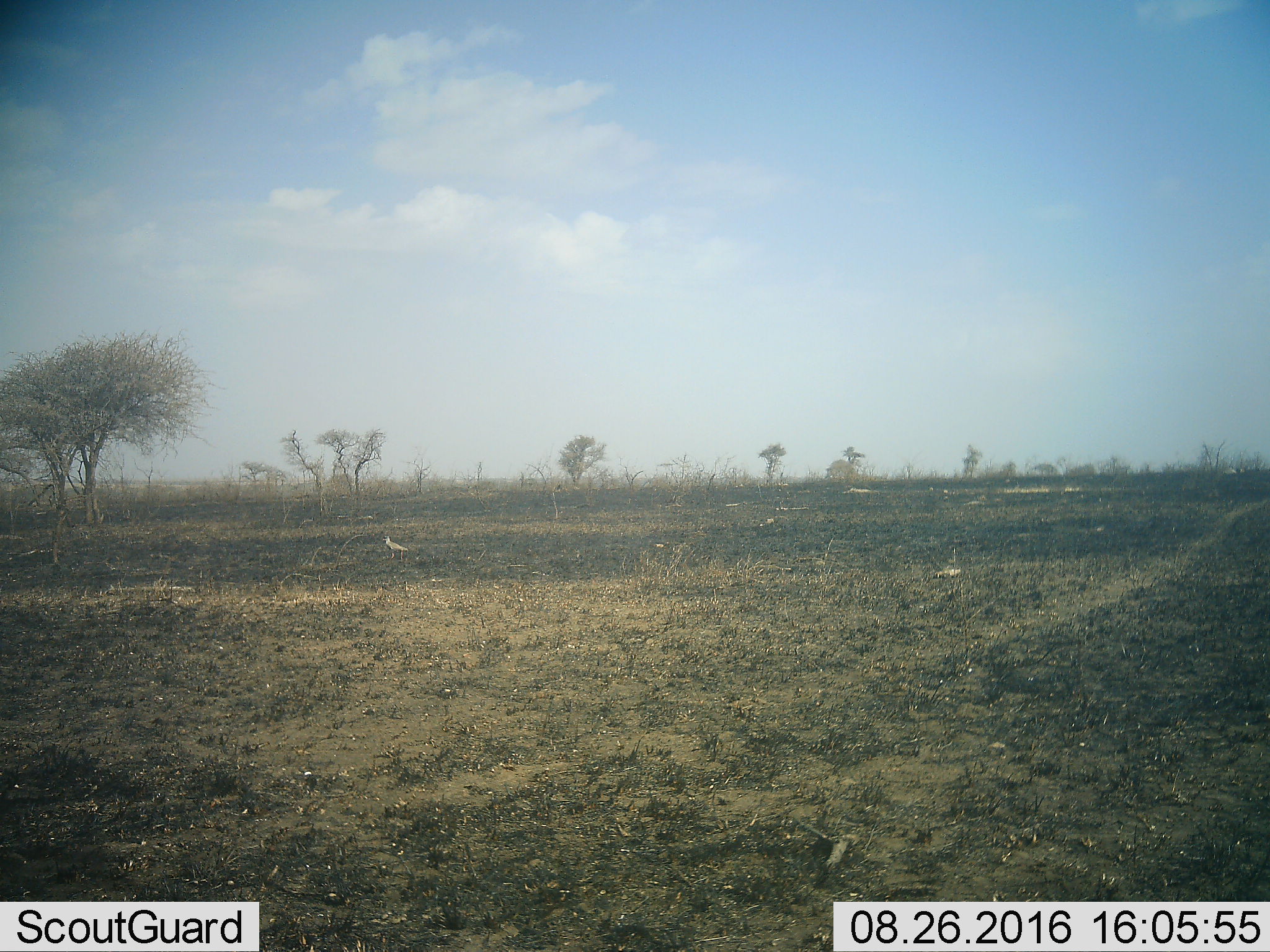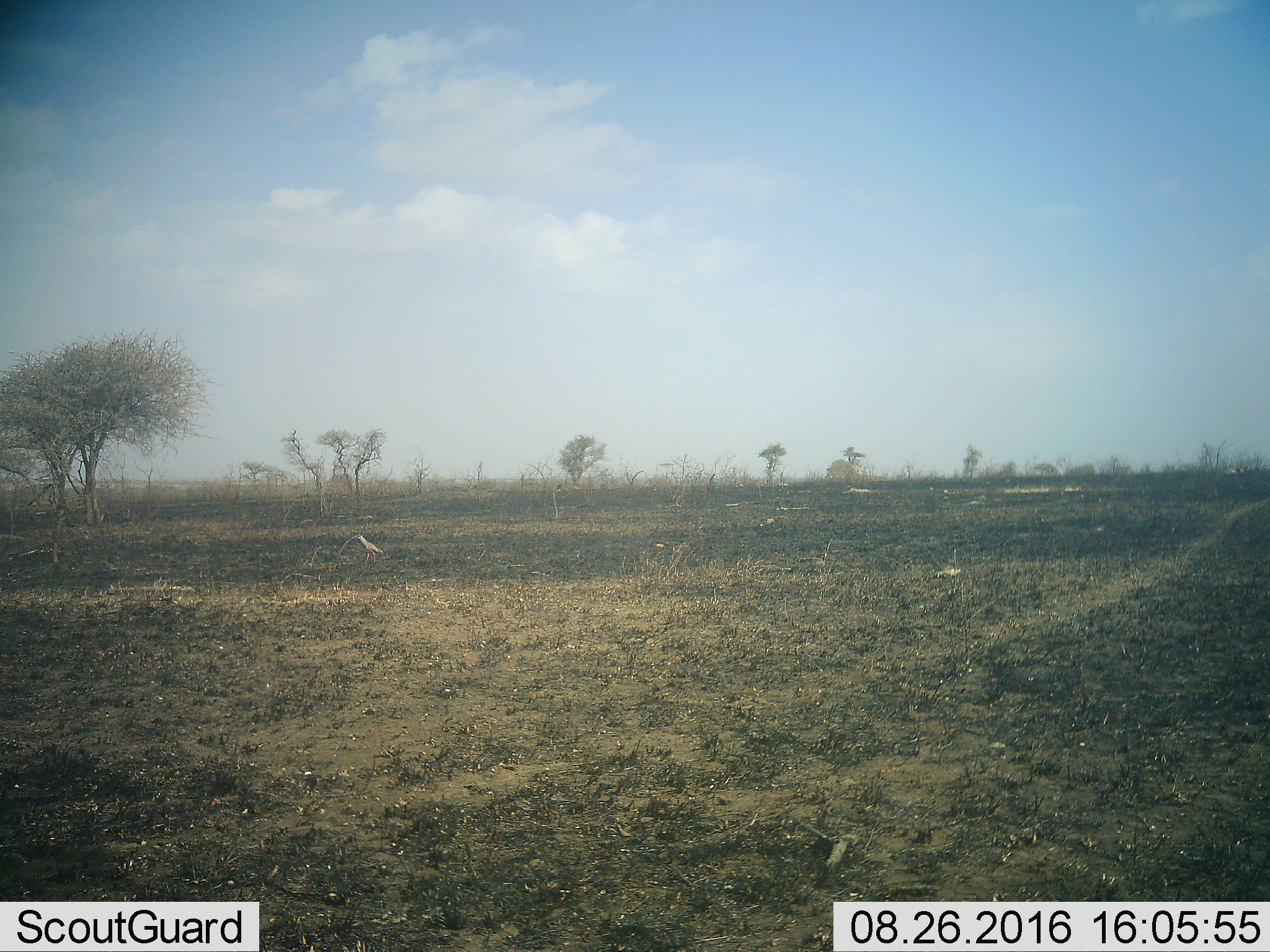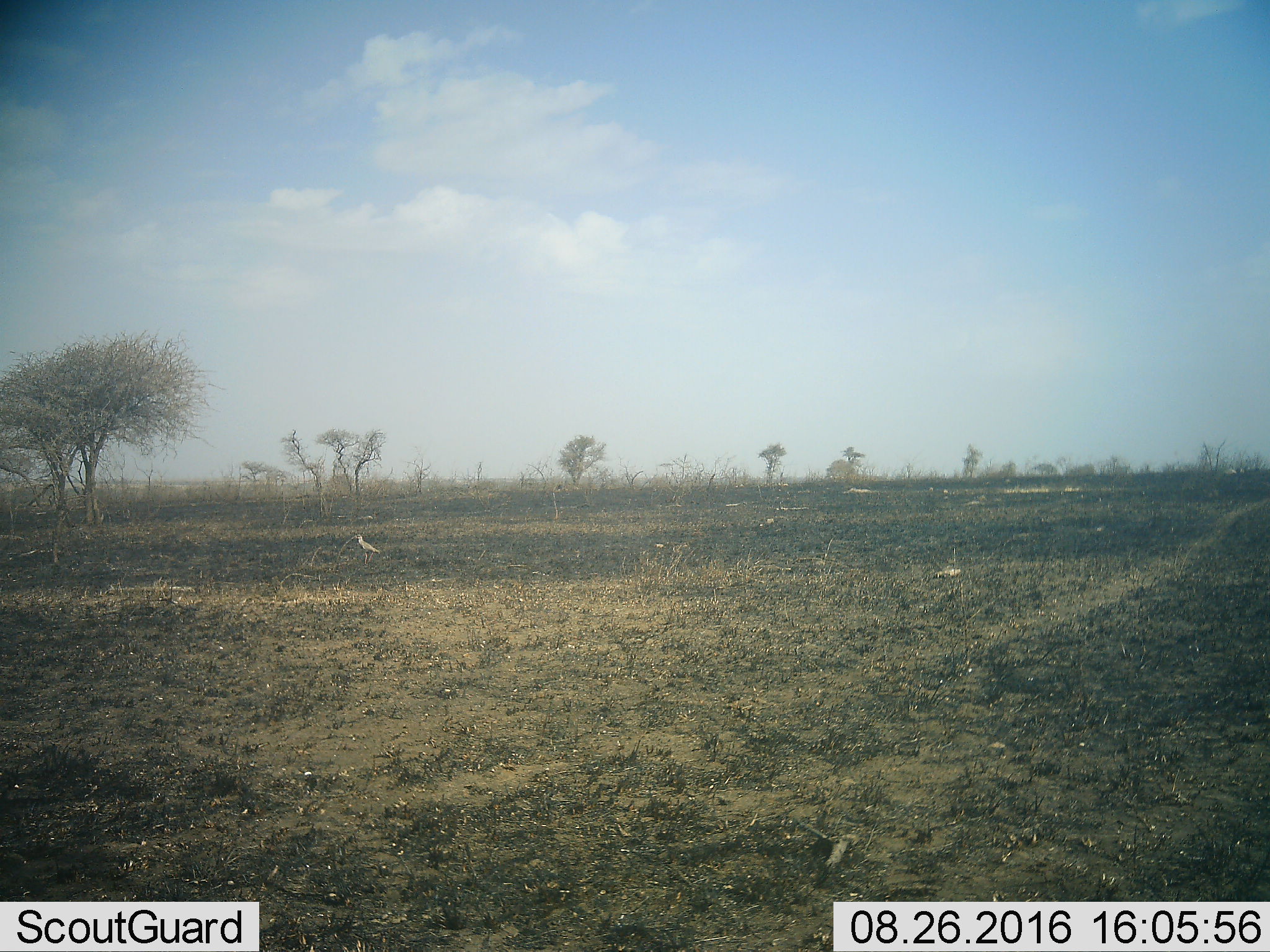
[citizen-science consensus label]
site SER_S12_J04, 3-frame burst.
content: unidentified animal